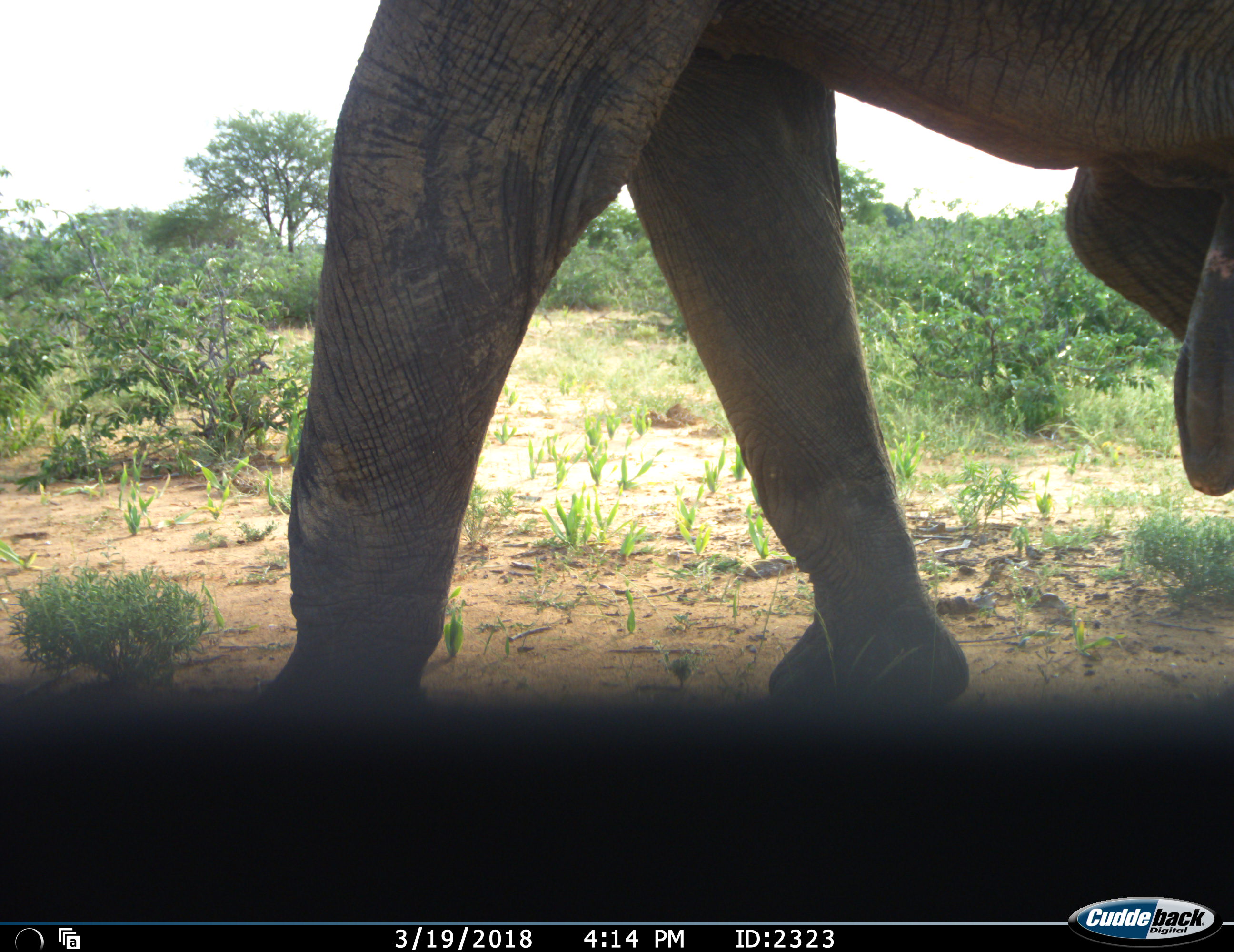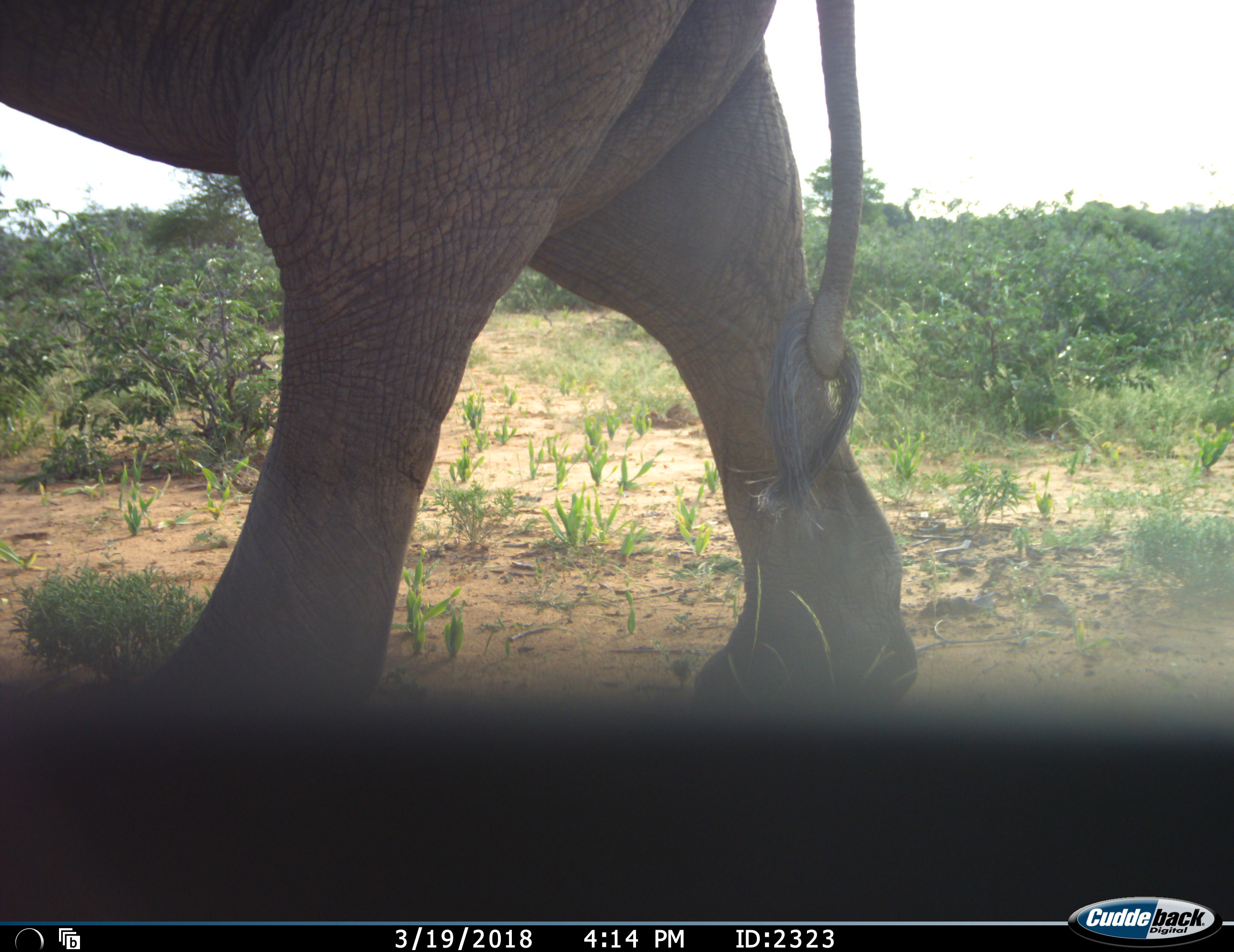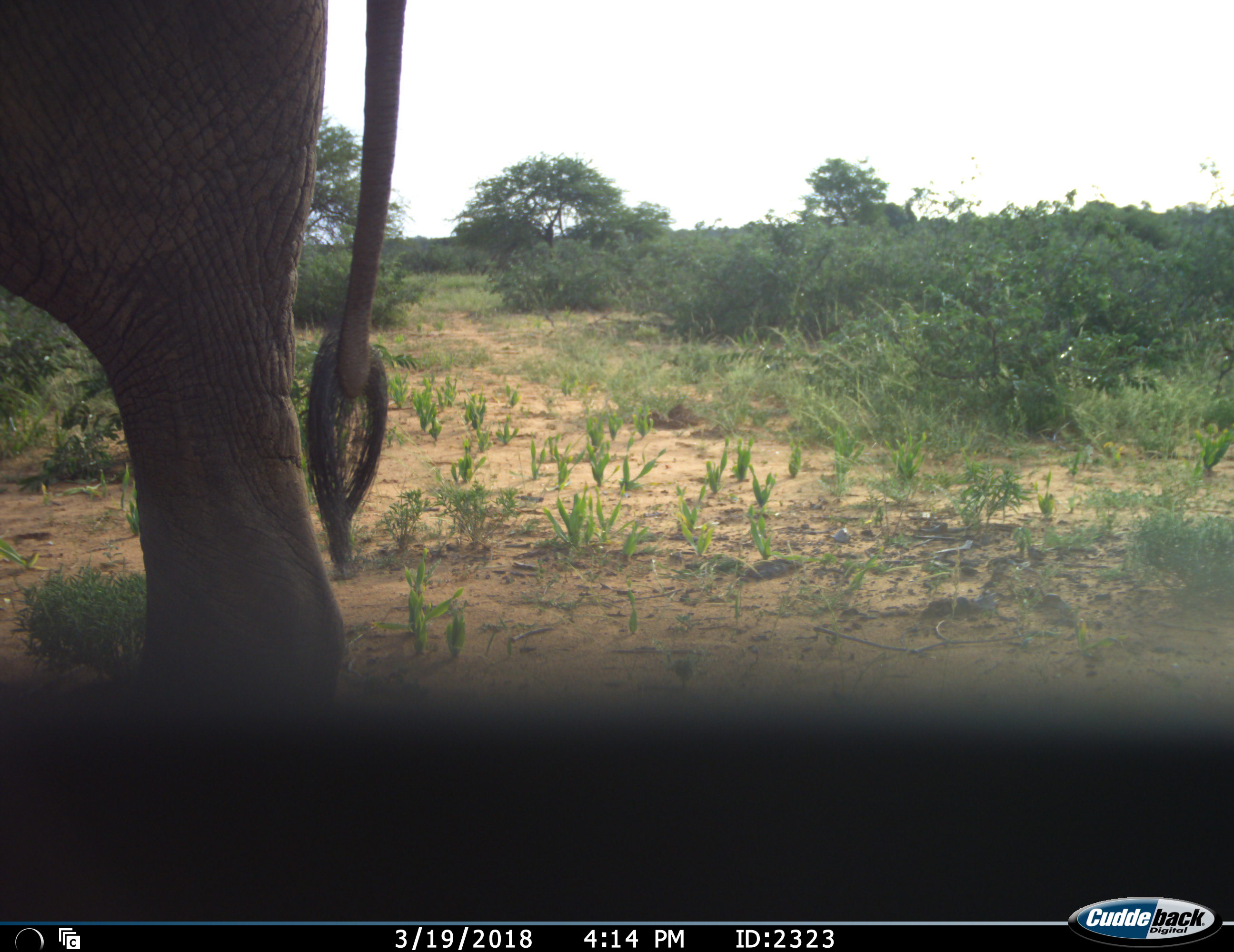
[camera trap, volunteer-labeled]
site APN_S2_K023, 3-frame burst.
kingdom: Animalia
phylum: Chordata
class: Mammalia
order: Proboscidea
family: Elephantidae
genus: Loxodonta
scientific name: Loxodonta africana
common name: african bush elephant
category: elephant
Elephant (african bush elephant) (Loxodonta africana), count 1. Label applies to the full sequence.